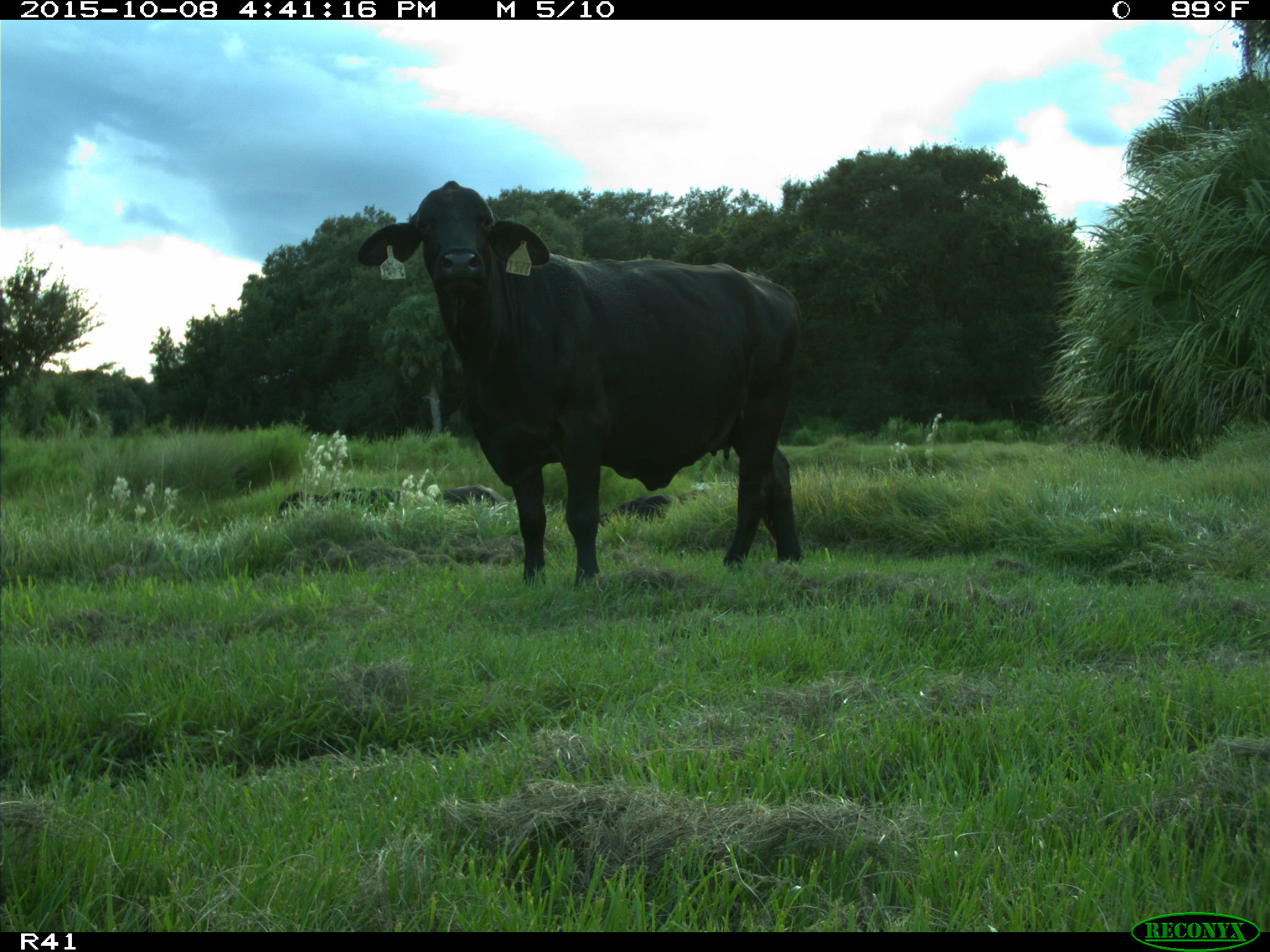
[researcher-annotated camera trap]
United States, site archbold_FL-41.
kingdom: Animalia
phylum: Chordata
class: Mammalia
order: Artiodactyla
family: Bovidae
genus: Bos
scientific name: Bos taurus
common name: domestic cow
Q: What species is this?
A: Bos taurus (domestic cow).